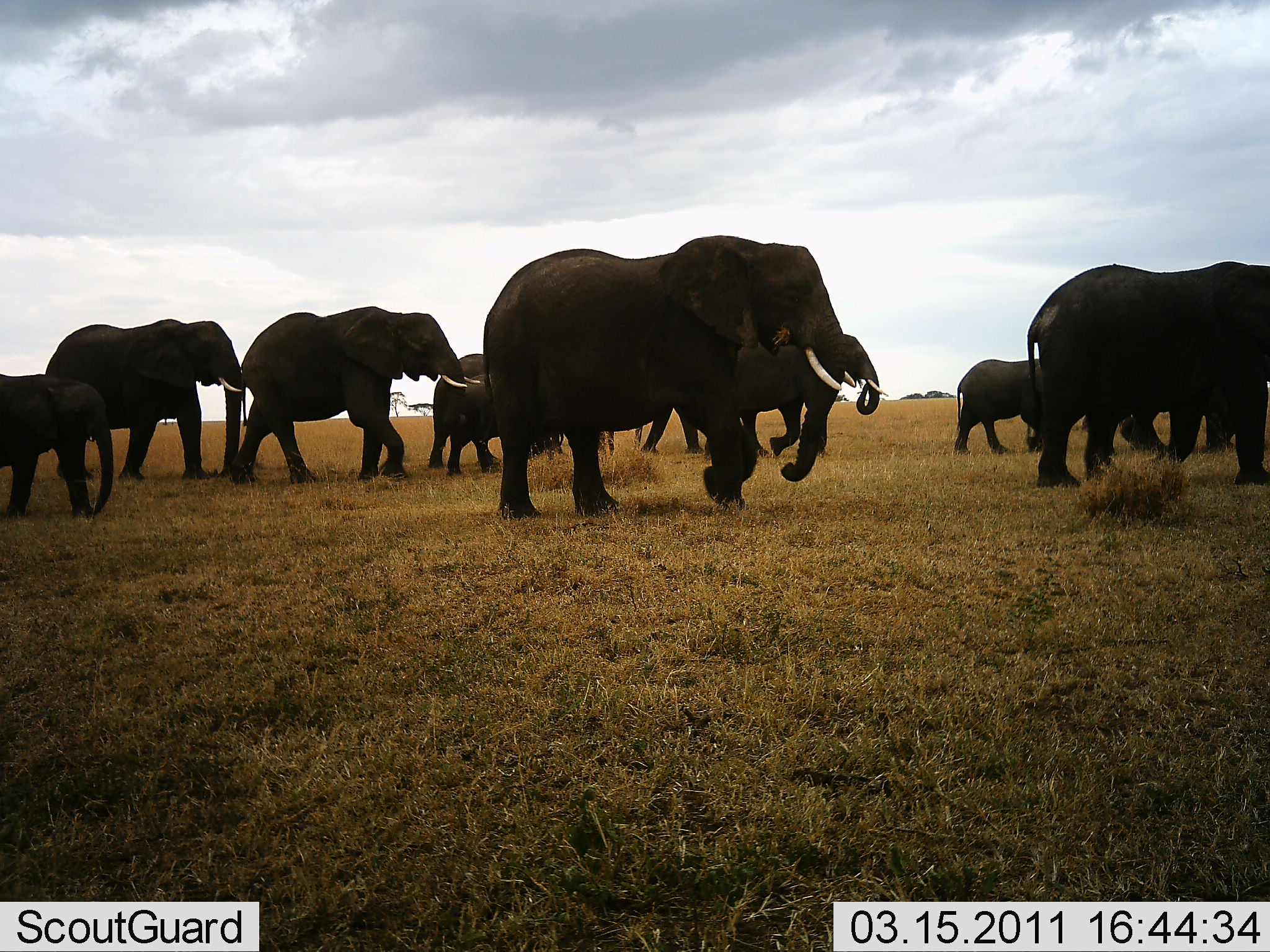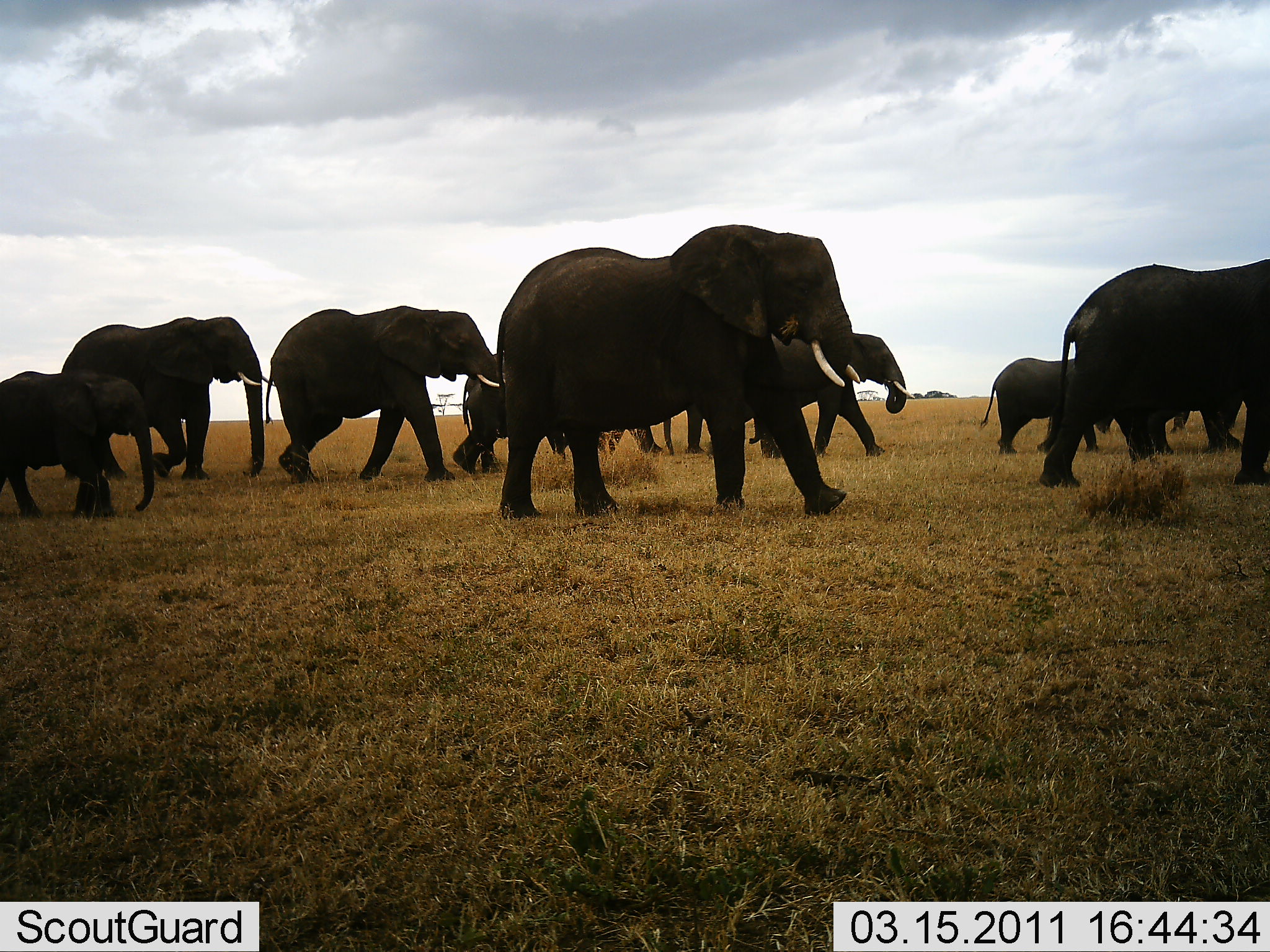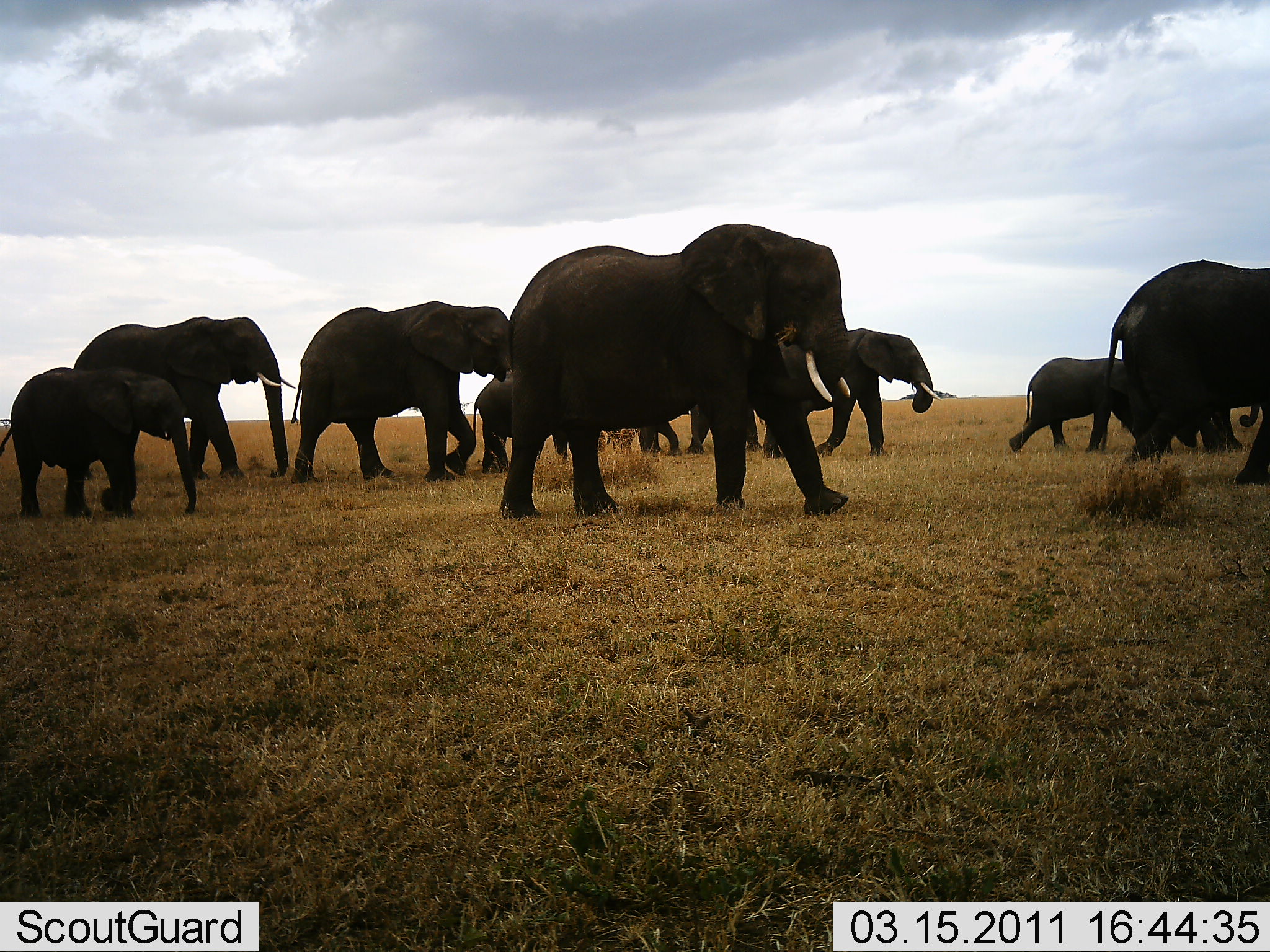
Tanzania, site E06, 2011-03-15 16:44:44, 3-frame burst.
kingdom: Animalia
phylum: Chordata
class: Mammalia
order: Proboscidea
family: Elephantidae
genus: Loxodonta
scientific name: Loxodonta africana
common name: african bush elephant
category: elephant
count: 10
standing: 0%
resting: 0%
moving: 100%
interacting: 0%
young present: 93%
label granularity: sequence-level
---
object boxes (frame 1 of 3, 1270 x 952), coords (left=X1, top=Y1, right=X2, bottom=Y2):
animal: (left=483, top=235, right=856, bottom=521); (left=1026, top=260, right=1270, bottom=489); (left=227, top=306, right=482, bottom=487); (left=44, top=318, right=245, bottom=480); (left=701, top=333, right=890, bottom=461); (left=1, top=373, right=115, bottom=521); (left=428, top=351, right=566, bottom=470); (left=446, top=372, right=564, bottom=476); (left=1104, top=374, right=1236, bottom=461); (left=953, top=358, right=1046, bottom=456); (left=640, top=404, right=705, bottom=455); (left=595, top=427, right=646, bottom=458)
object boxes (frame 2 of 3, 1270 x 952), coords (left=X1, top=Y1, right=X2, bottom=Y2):
animal: (left=495, top=223, right=863, bottom=521); (left=1038, top=258, right=1270, bottom=488); (left=265, top=305, right=503, bottom=484); (left=58, top=315, right=271, bottom=482); (left=686, top=331, right=915, bottom=459); (left=0, top=371, right=155, bottom=521); (left=451, top=353, right=586, bottom=476); (left=979, top=356, right=1117, bottom=455); (left=1093, top=361, right=1196, bottom=439); (left=596, top=416, right=675, bottom=458)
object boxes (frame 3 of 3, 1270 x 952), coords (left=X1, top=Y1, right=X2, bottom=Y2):
animal: (left=499, top=223, right=852, bottom=521); (left=290, top=299, right=537, bottom=484); (left=1104, top=258, right=1270, bottom=485); (left=70, top=316, right=289, bottom=483); (left=0, top=367, right=197, bottom=521); (left=760, top=327, right=943, bottom=460); (left=1008, top=356, right=1163, bottom=456); (left=472, top=367, right=609, bottom=475); (left=1132, top=375, right=1260, bottom=454); (left=638, top=380, right=765, bottom=455)